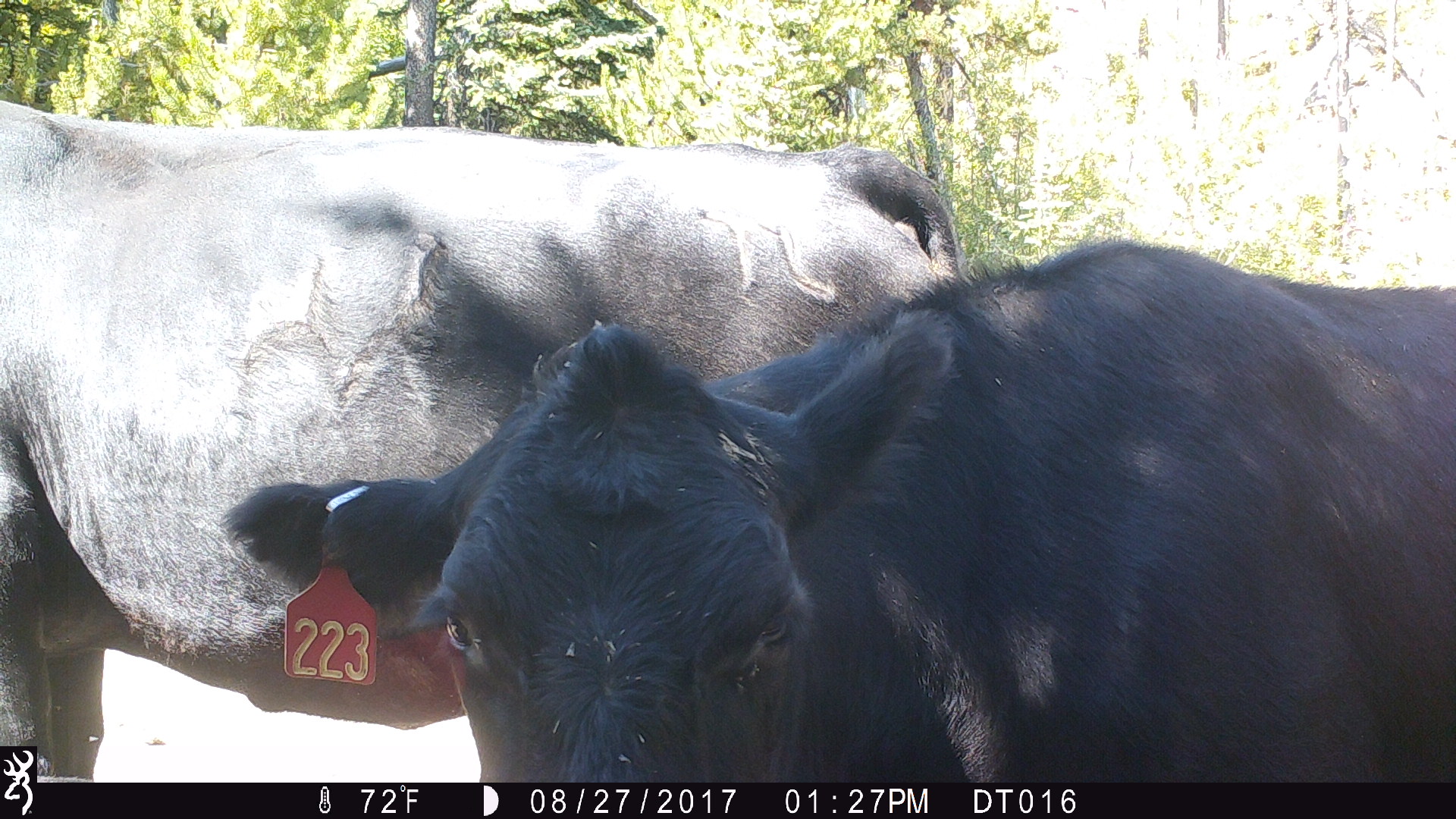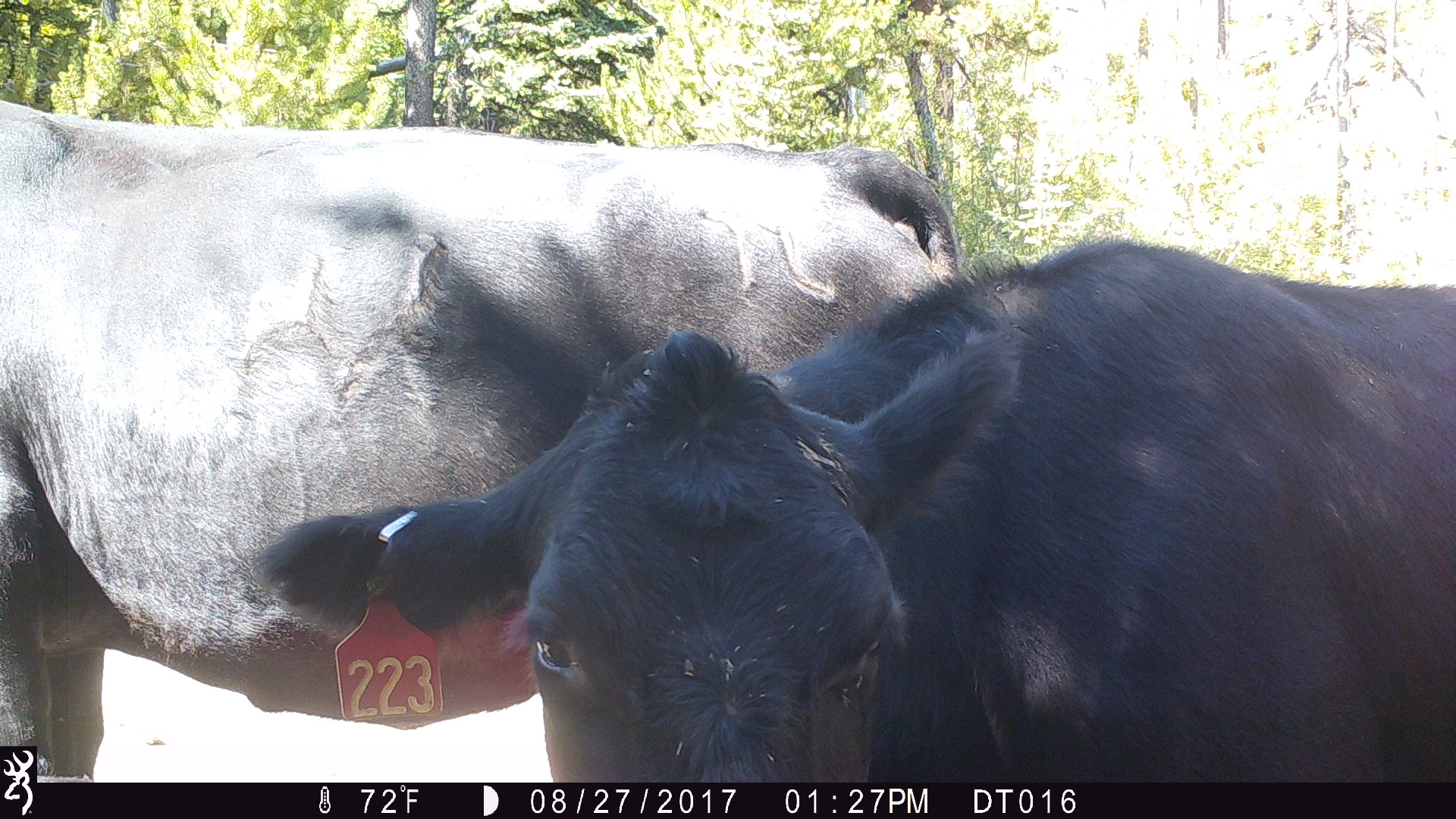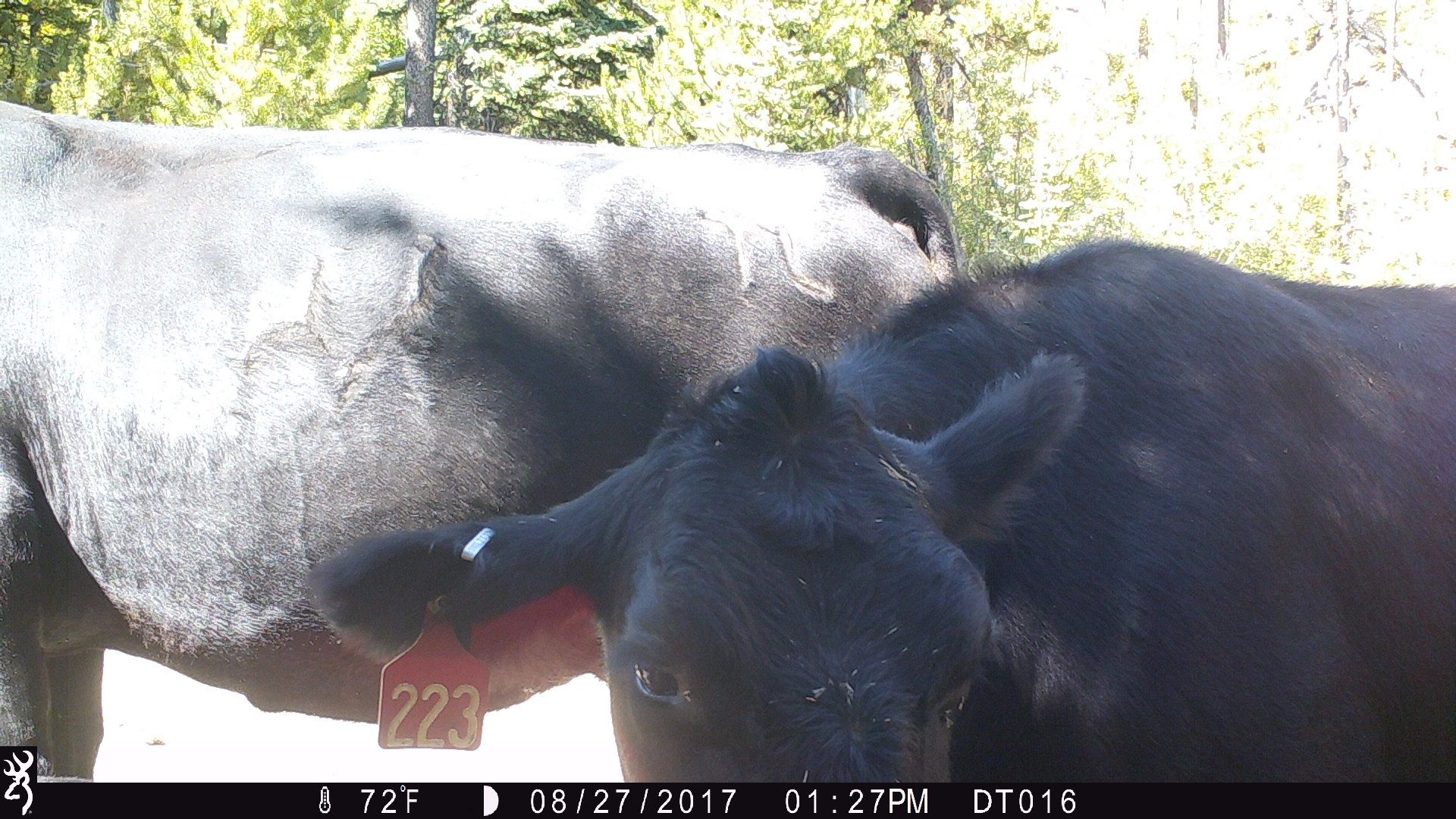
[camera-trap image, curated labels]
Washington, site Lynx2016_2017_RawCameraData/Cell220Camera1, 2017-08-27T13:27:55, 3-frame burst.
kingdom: Animalia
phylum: Chordata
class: Mammalia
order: Artiodactyla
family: Bovidae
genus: Bos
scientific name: Bos taurus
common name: domestic cattle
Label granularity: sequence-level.